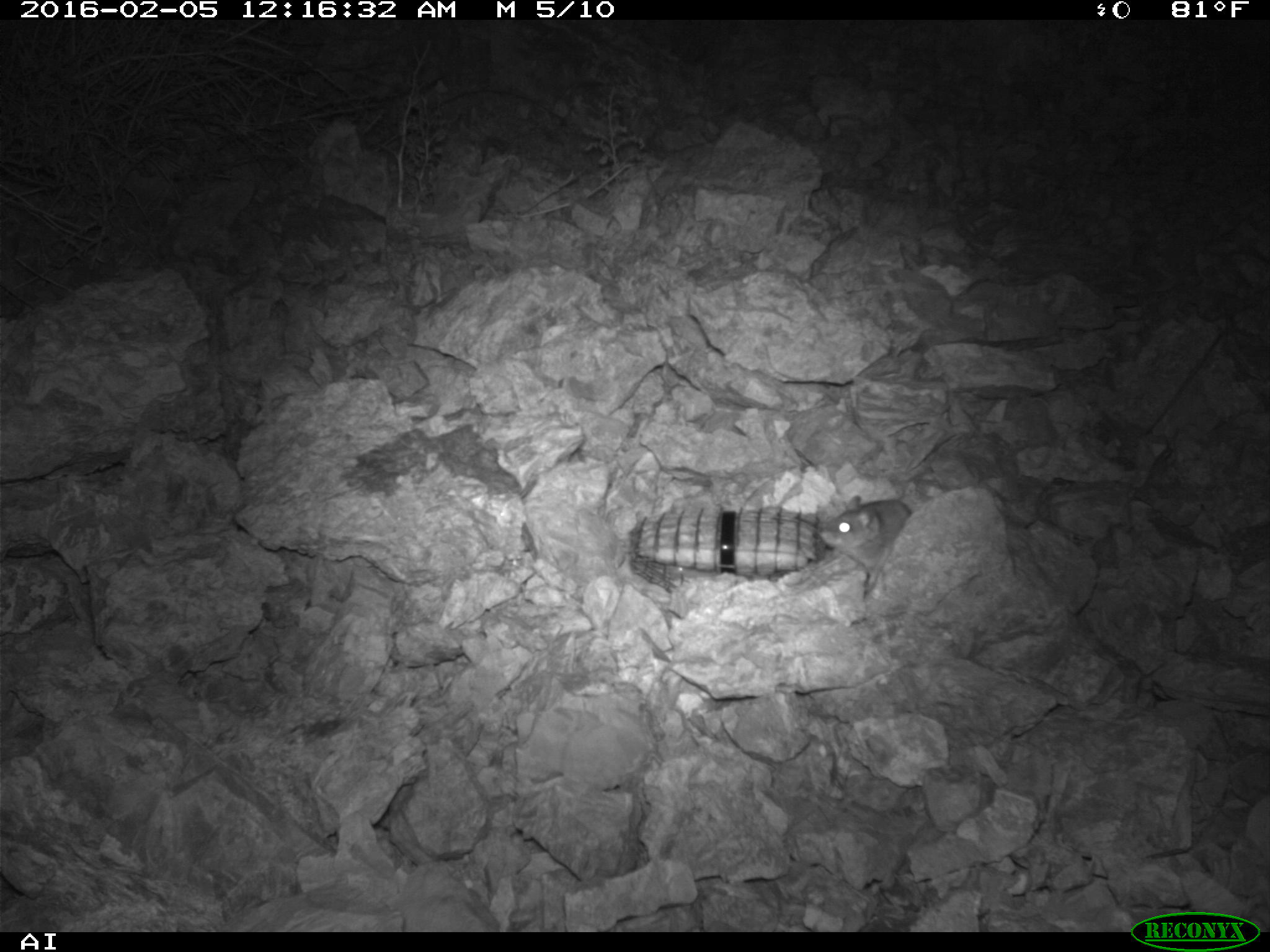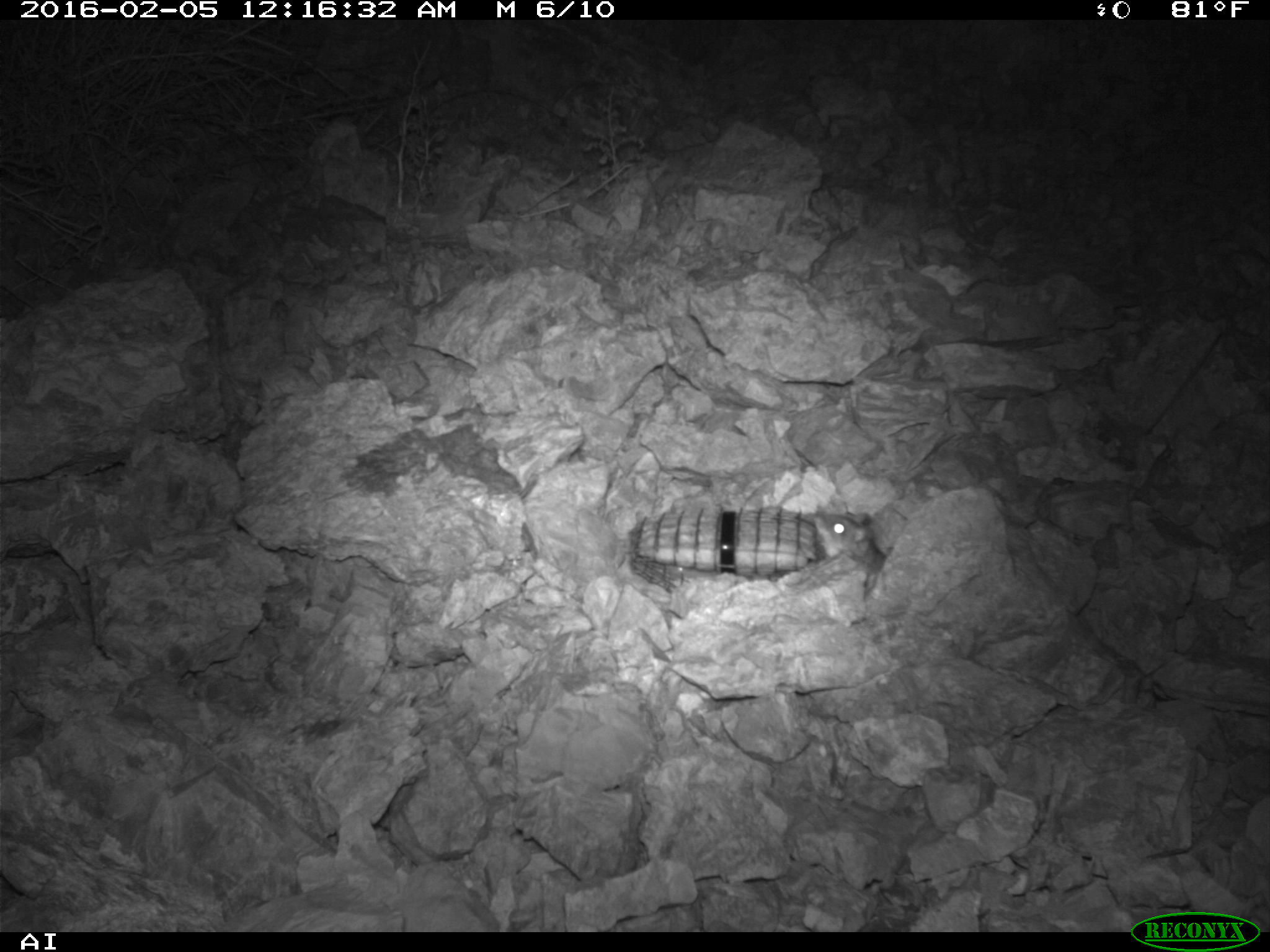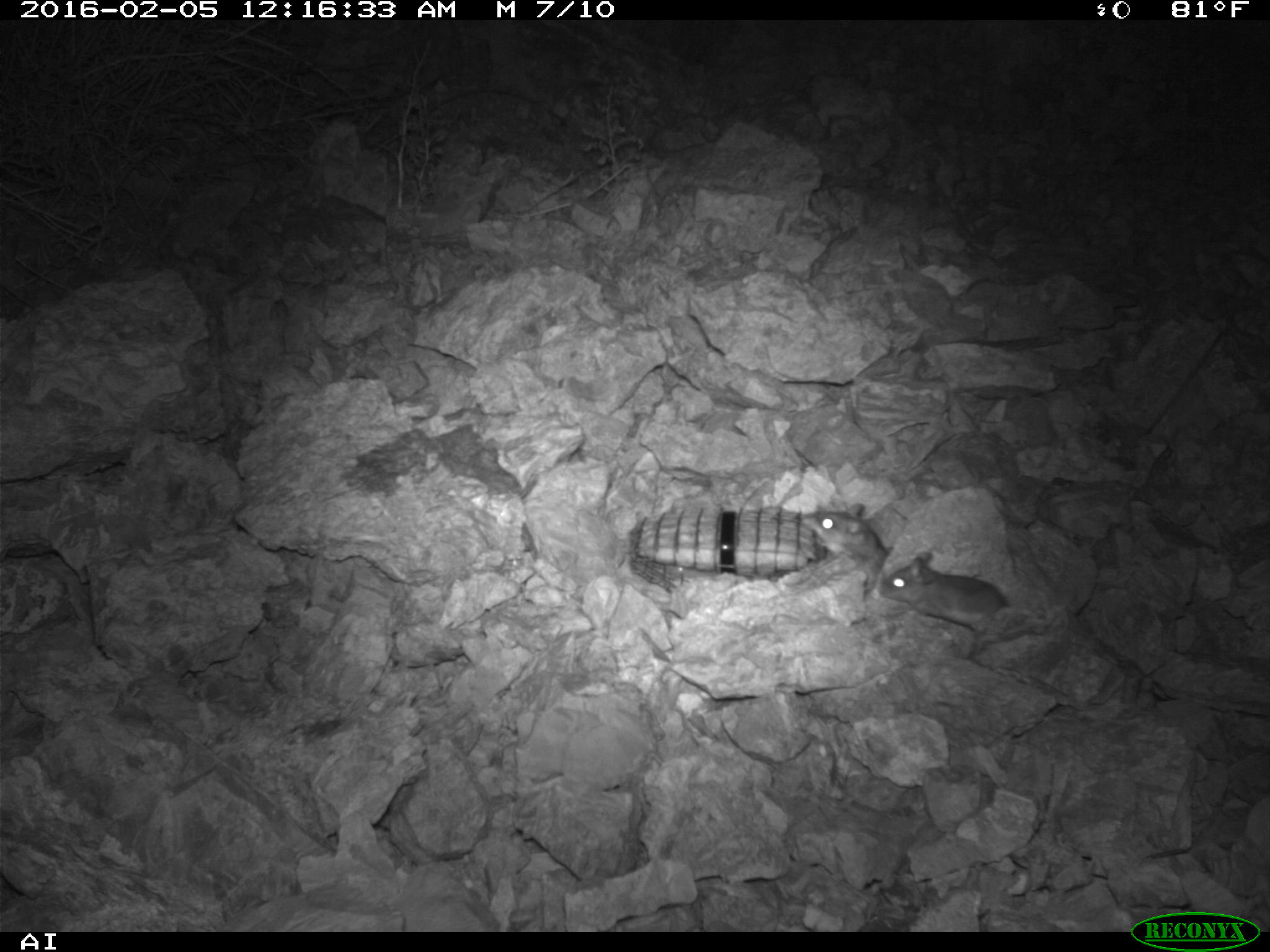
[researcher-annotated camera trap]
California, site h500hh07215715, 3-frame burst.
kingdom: Animalia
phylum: Chordata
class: Mammalia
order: Rodentia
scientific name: Rodentia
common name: rodent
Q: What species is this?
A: Rodent (Rodentia).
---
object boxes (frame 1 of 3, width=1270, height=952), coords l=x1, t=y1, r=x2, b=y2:
rodent: l=819, t=494, r=913, b=588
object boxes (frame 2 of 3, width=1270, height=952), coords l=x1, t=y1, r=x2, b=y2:
rodent: l=810, t=513, r=887, b=587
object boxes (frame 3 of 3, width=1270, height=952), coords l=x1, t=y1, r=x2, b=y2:
rodent: l=877, t=552, r=1010, b=630; l=796, t=501, r=887, b=562